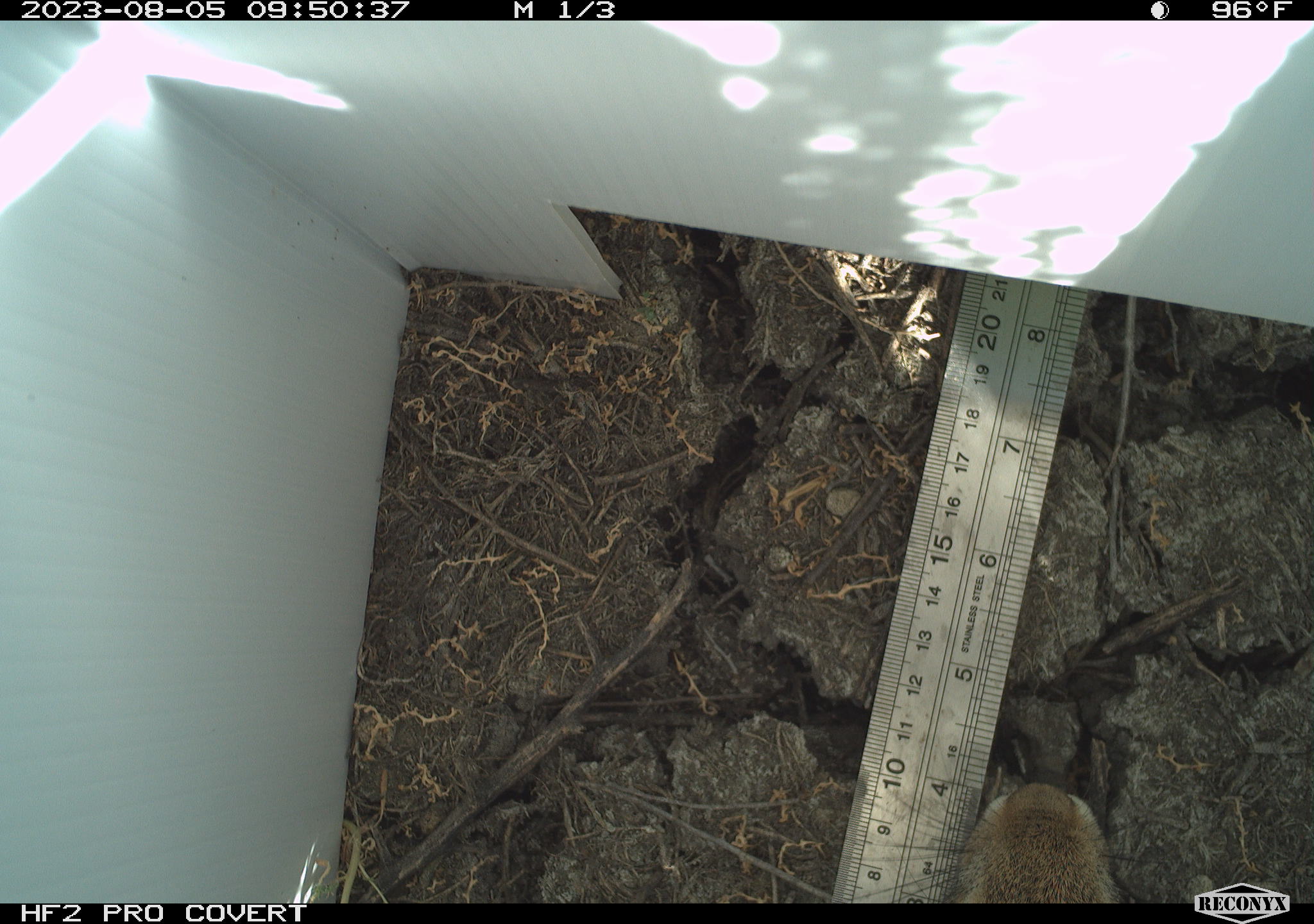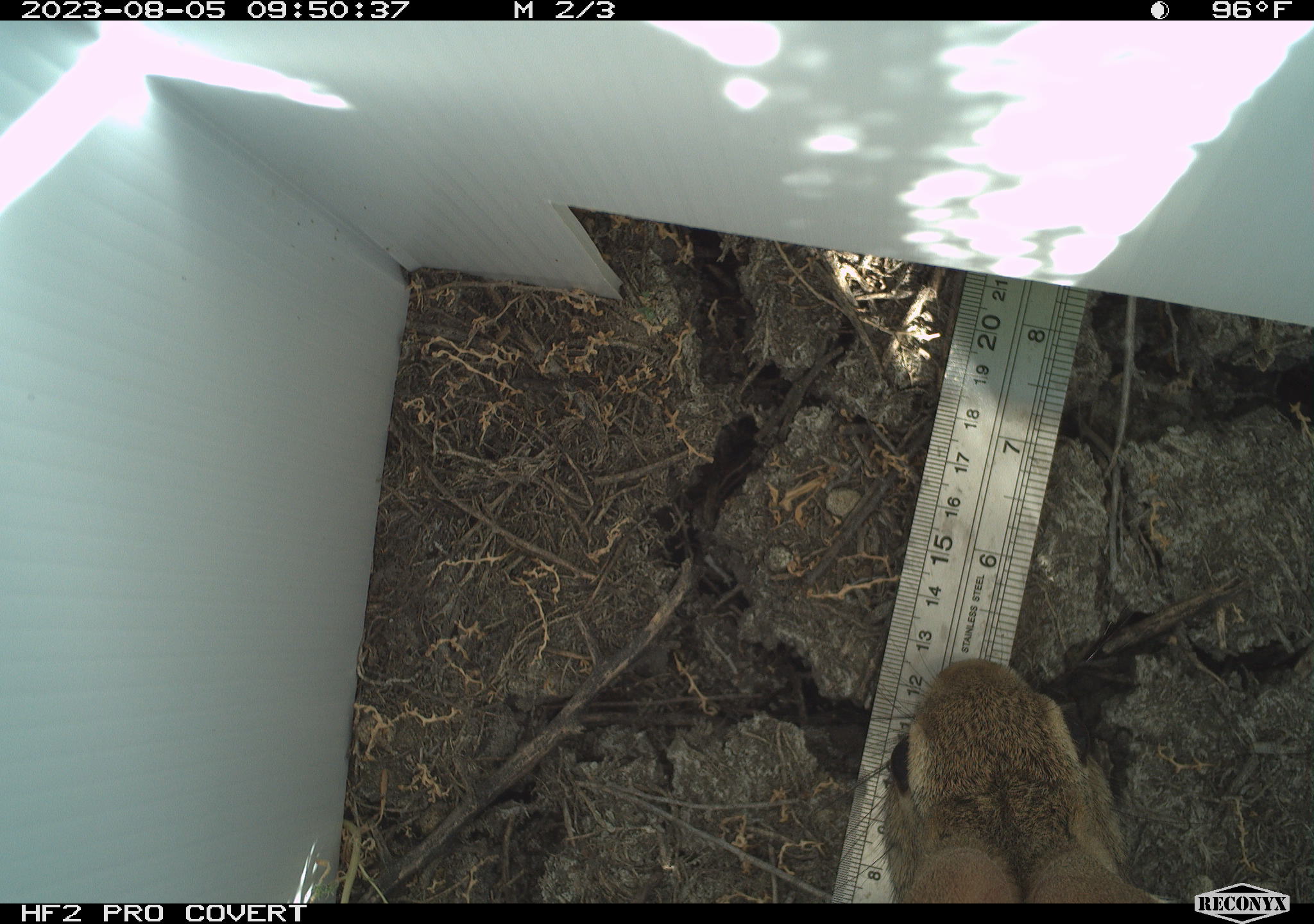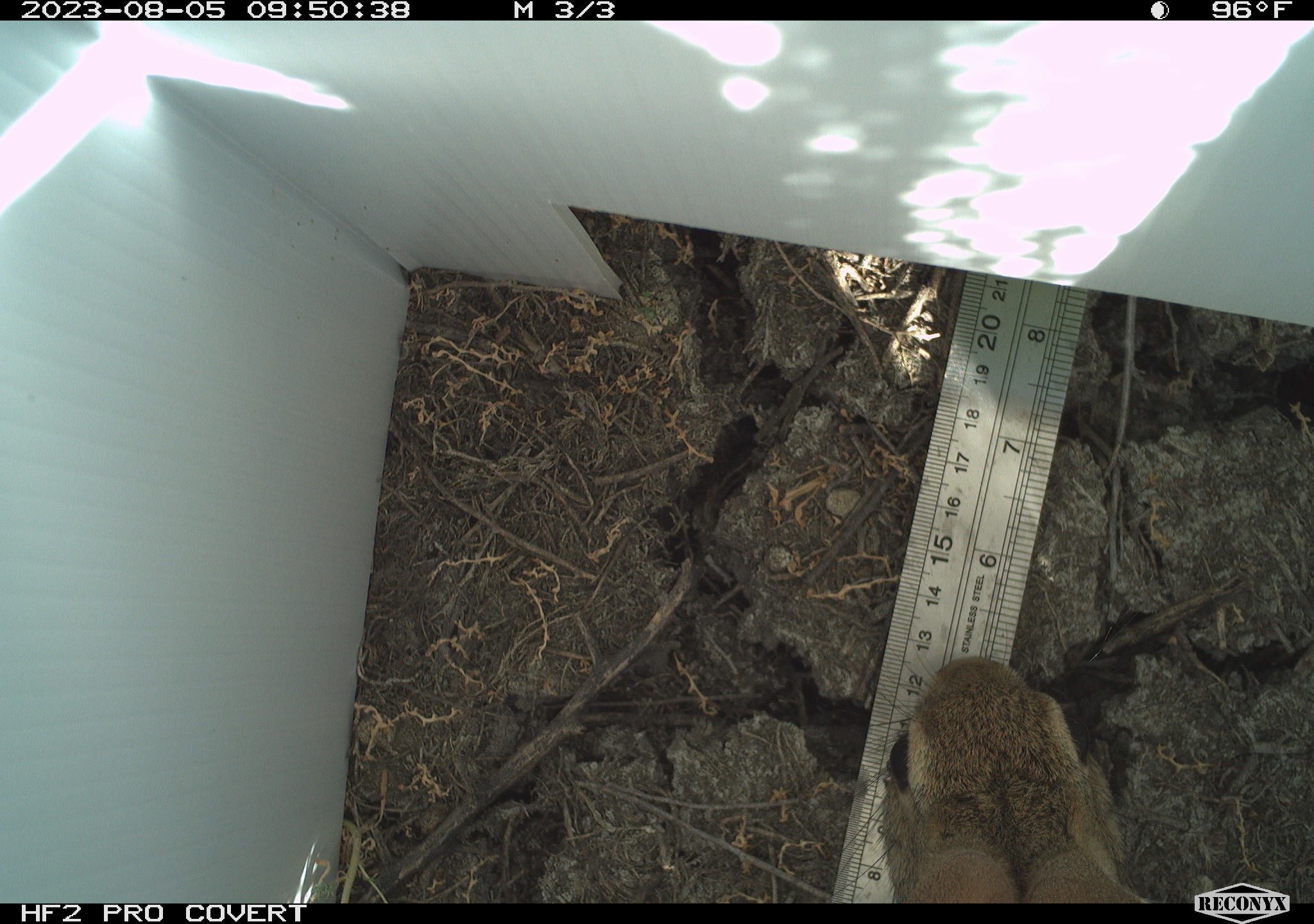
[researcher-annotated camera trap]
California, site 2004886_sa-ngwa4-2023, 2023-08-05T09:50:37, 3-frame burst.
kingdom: Animalia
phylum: Chordata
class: Mammalia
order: Lagomorpha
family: Leporidae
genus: Sylvilagus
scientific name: Sylvilagus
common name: cottontail rabbits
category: sylvilagus species